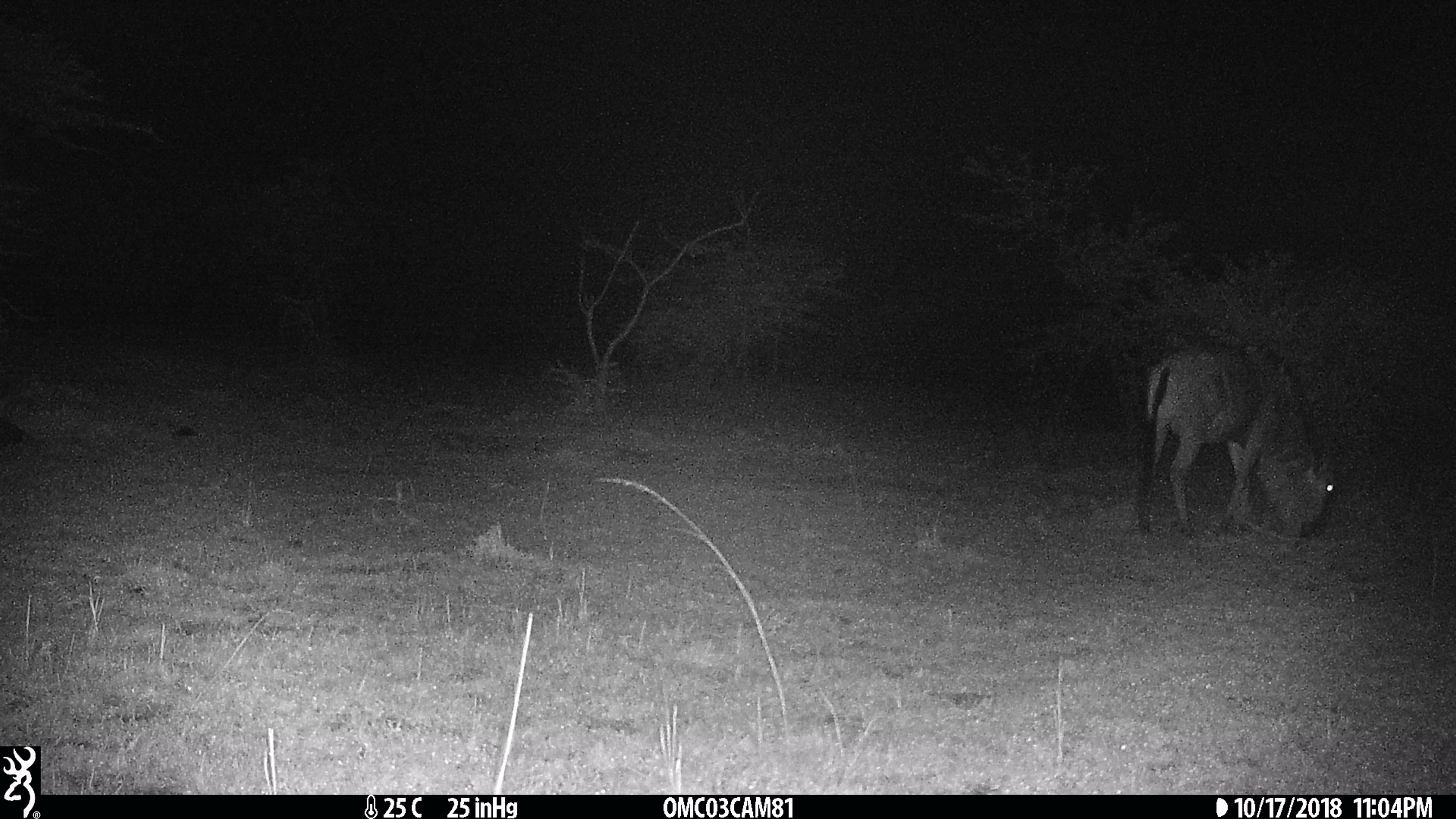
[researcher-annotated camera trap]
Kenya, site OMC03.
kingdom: Animalia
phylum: Chordata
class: Mammalia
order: Artiodactyla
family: Bovidae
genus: Connochaetes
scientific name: Connochaetes taurinus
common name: blue wildebeest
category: wildebeest